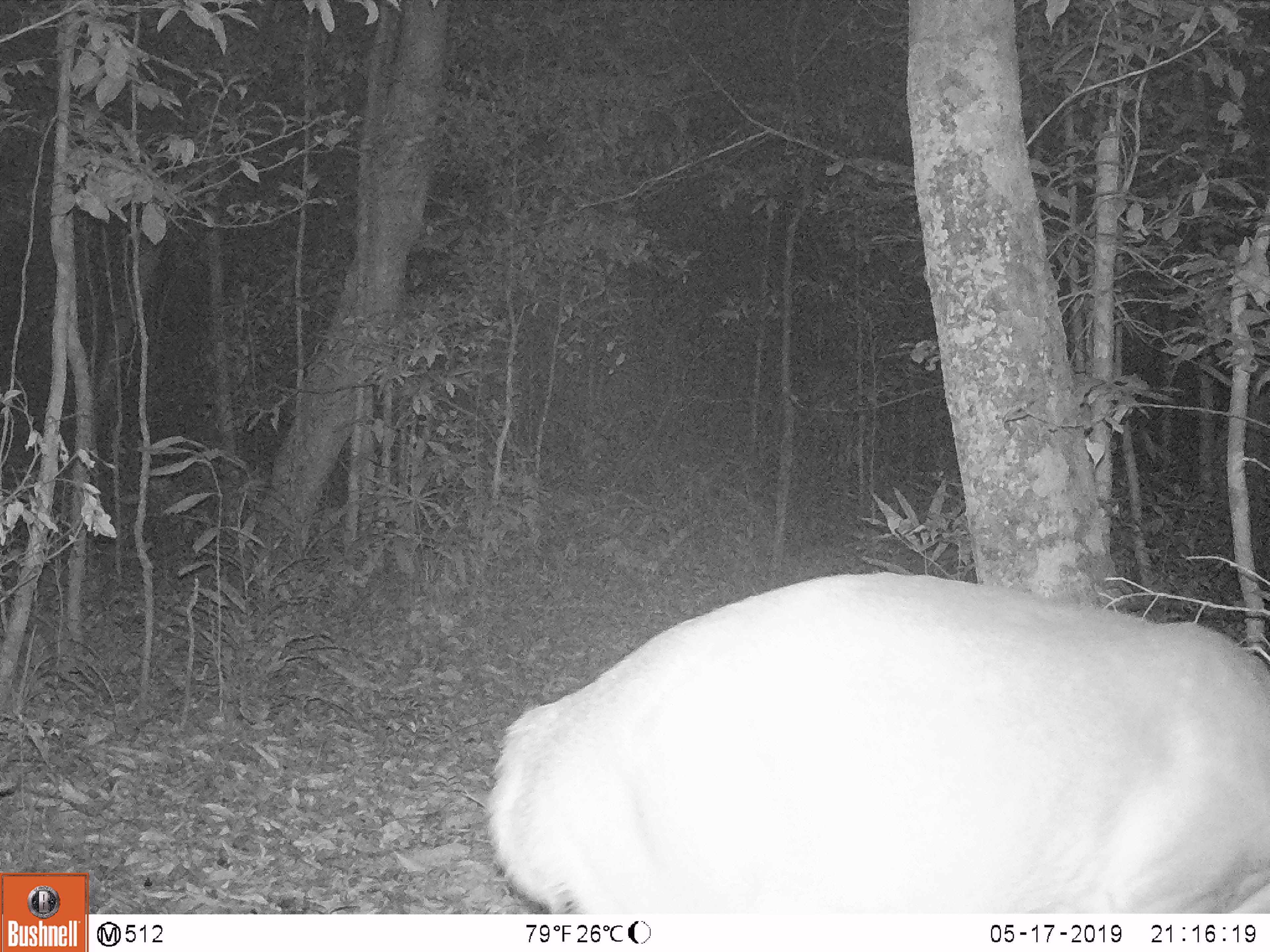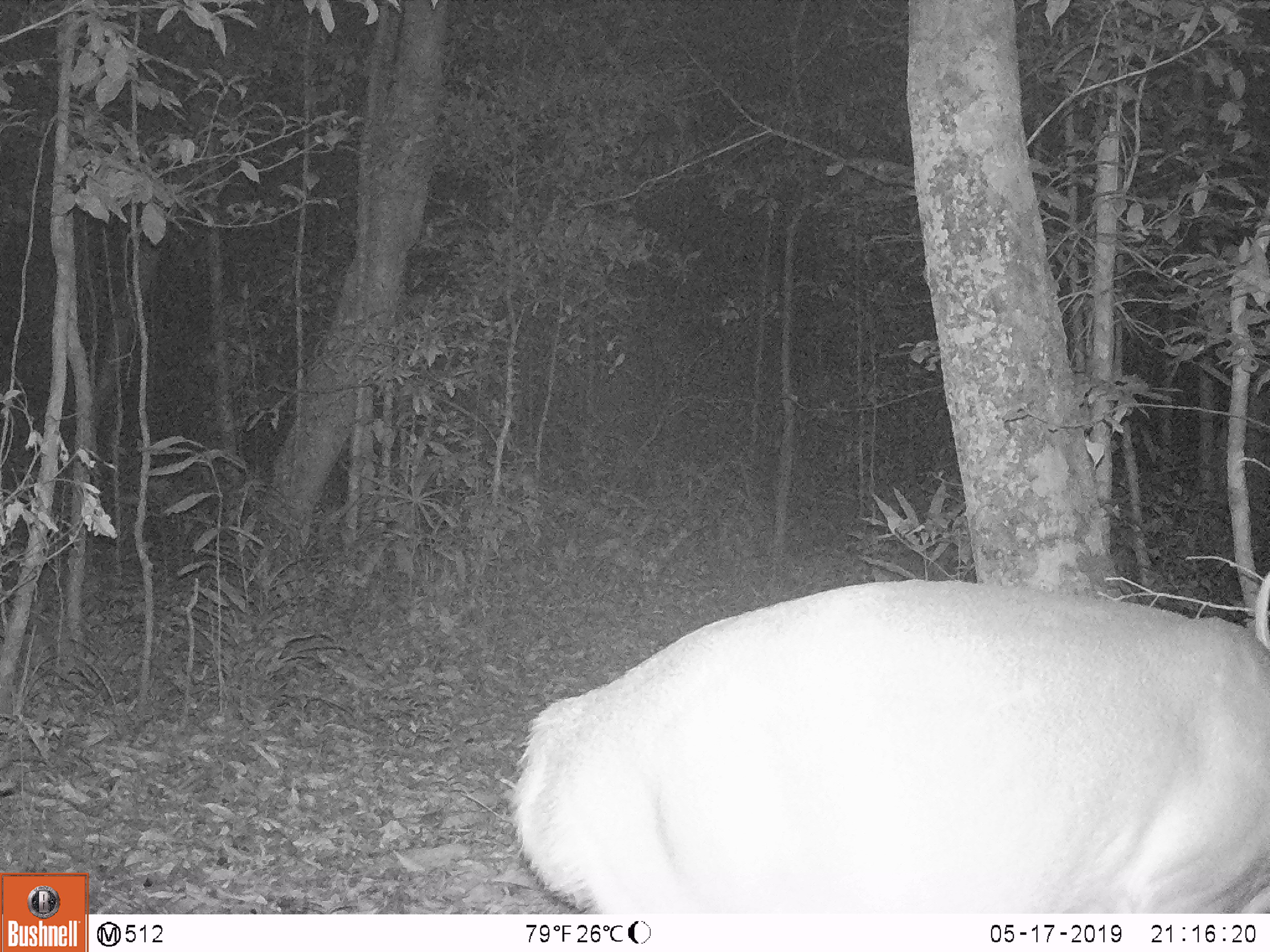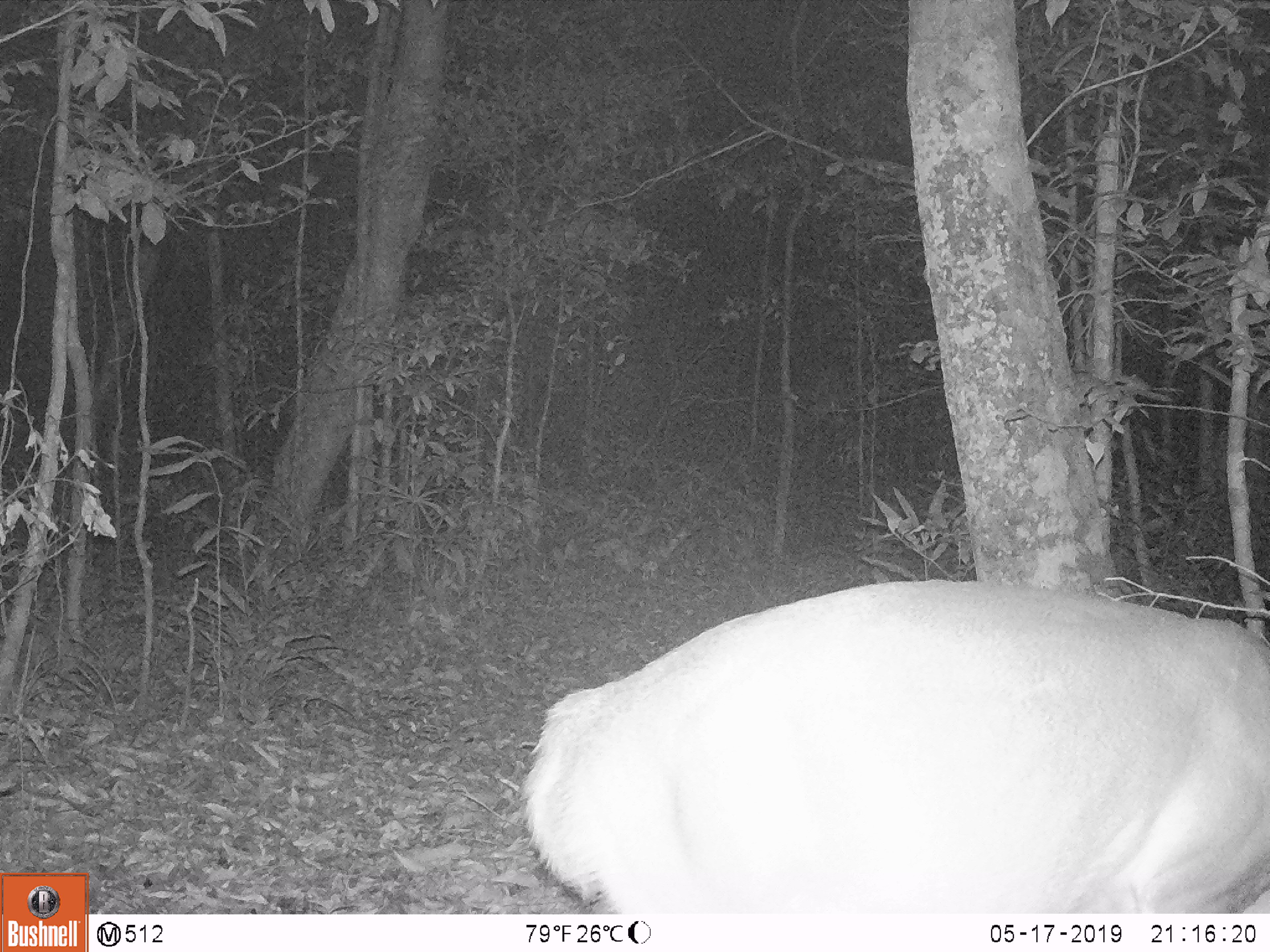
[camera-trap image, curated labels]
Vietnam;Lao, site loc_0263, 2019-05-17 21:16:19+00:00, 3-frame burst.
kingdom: Animalia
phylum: Chordata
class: Mammalia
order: Artiodactyla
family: Cervidae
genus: Muntiacus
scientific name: Muntiacus vuquangensis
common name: large-antlered muntjac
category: large antlered muntjac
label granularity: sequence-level